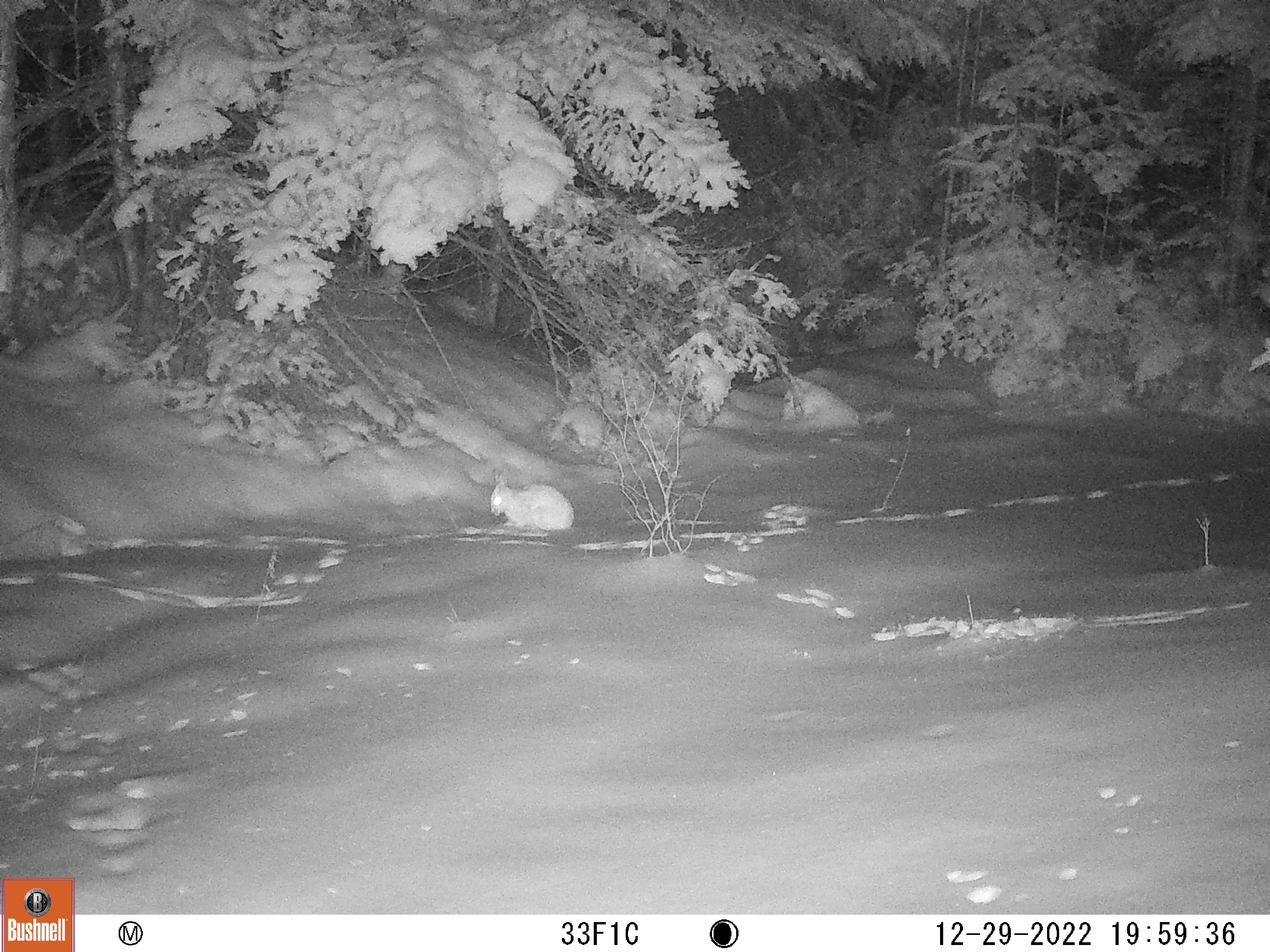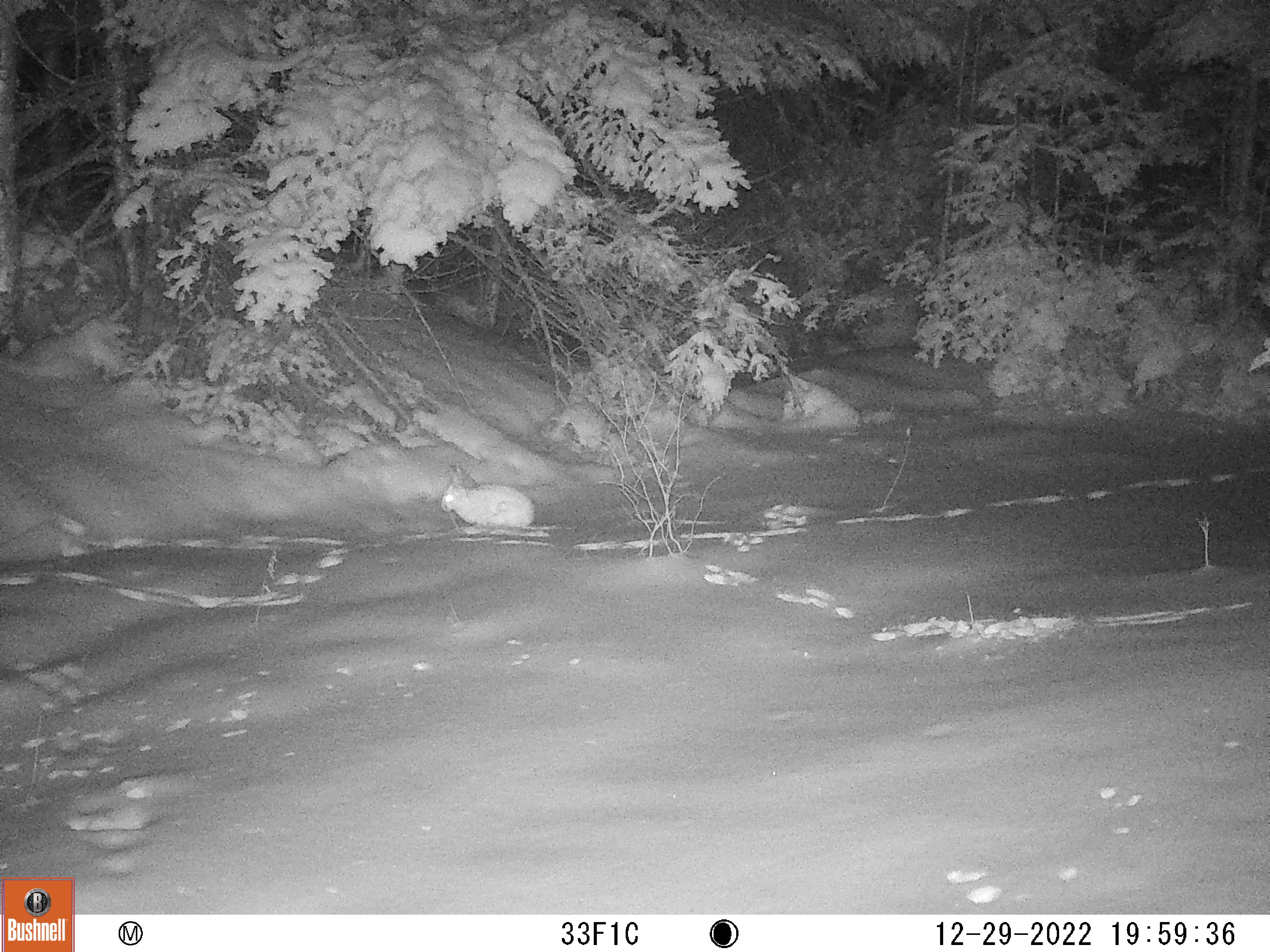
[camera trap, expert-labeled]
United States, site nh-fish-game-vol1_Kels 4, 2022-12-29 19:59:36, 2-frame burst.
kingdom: Animalia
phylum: Chordata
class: Mammalia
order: Lagomorpha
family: Leporidae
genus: Lepus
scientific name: Lepus americanus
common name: snowshoe hare